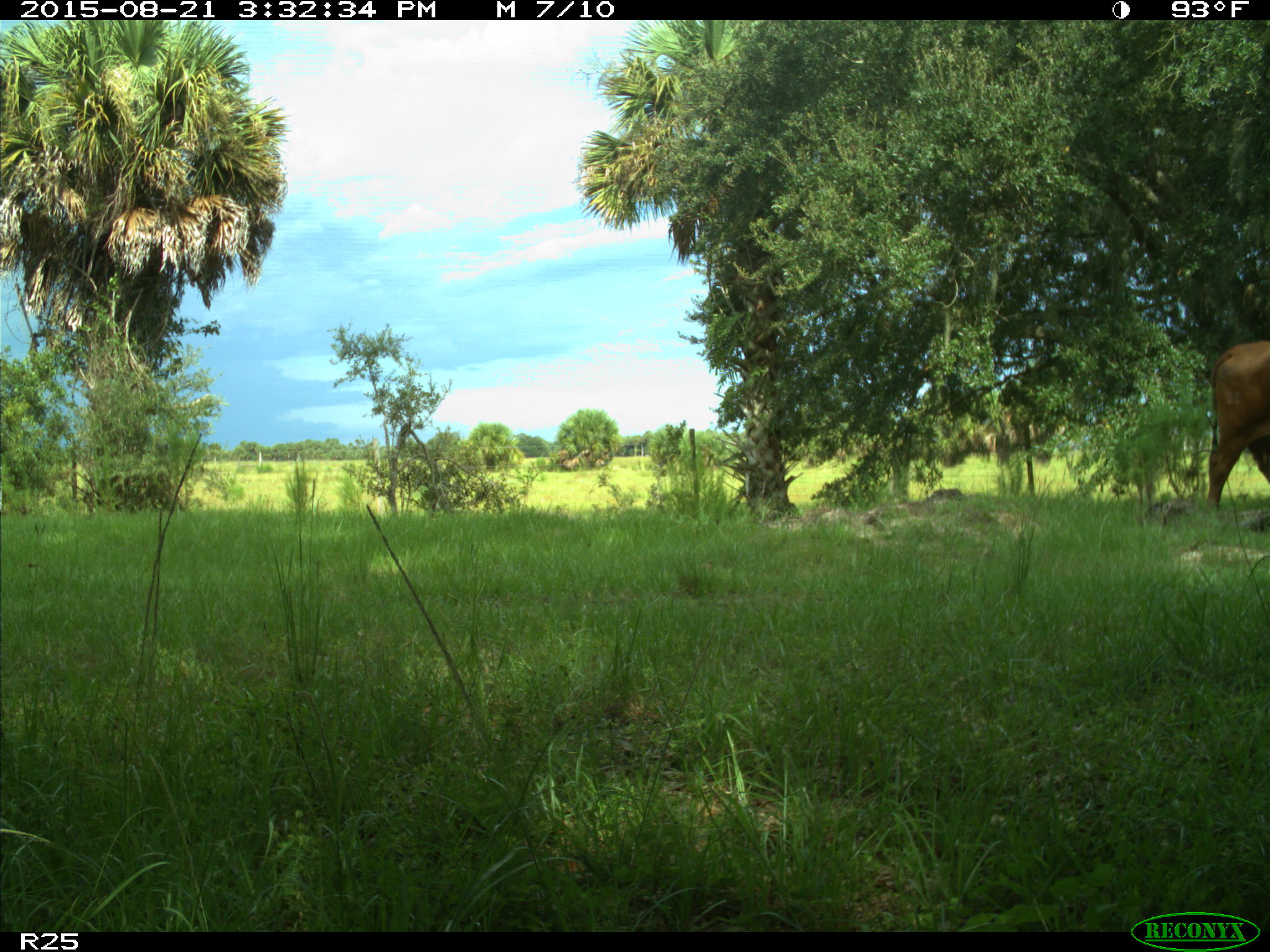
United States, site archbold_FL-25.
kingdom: Animalia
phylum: Chordata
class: Mammalia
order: Artiodactyla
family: Bovidae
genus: Bos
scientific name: Bos taurus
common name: domestic cow